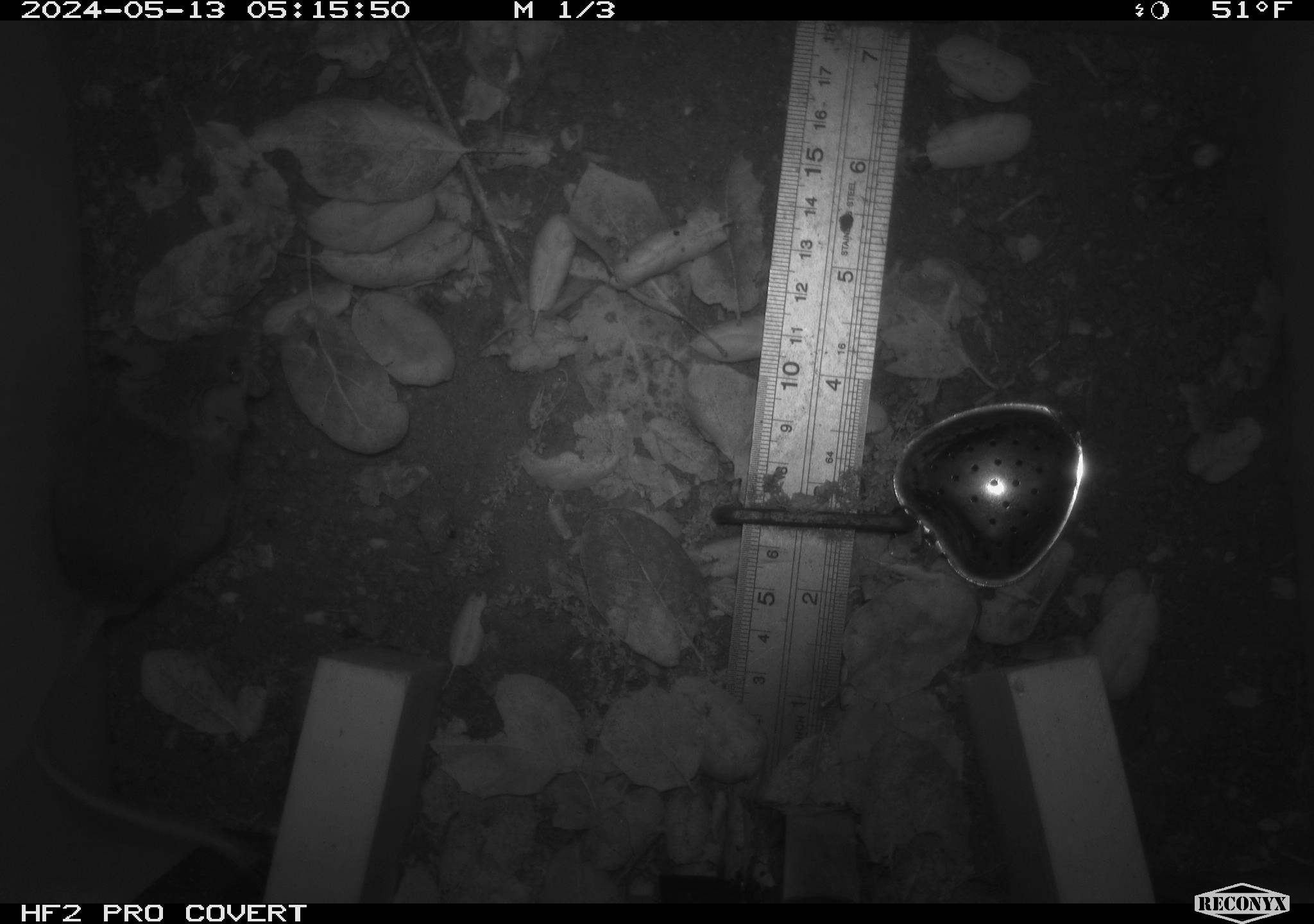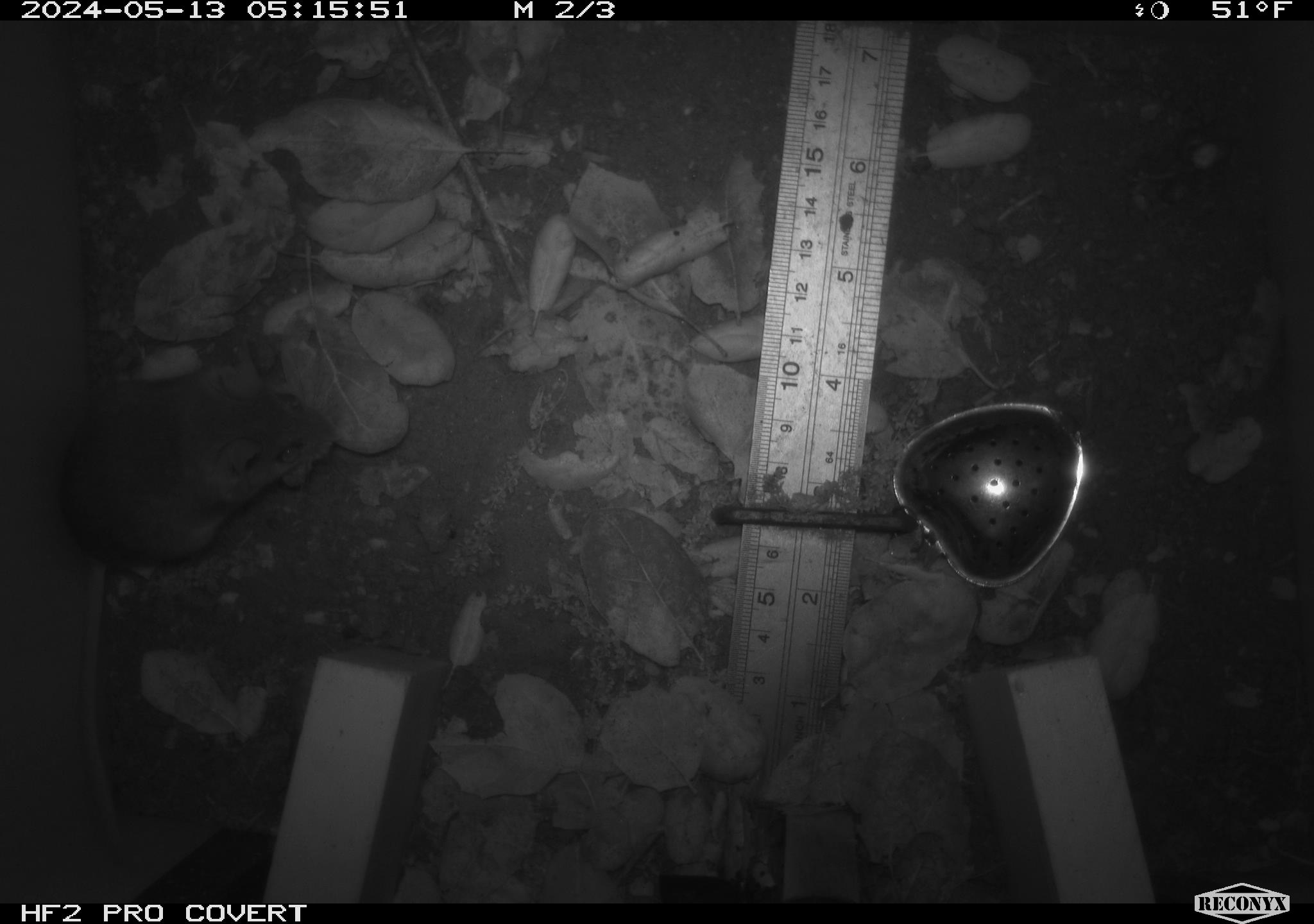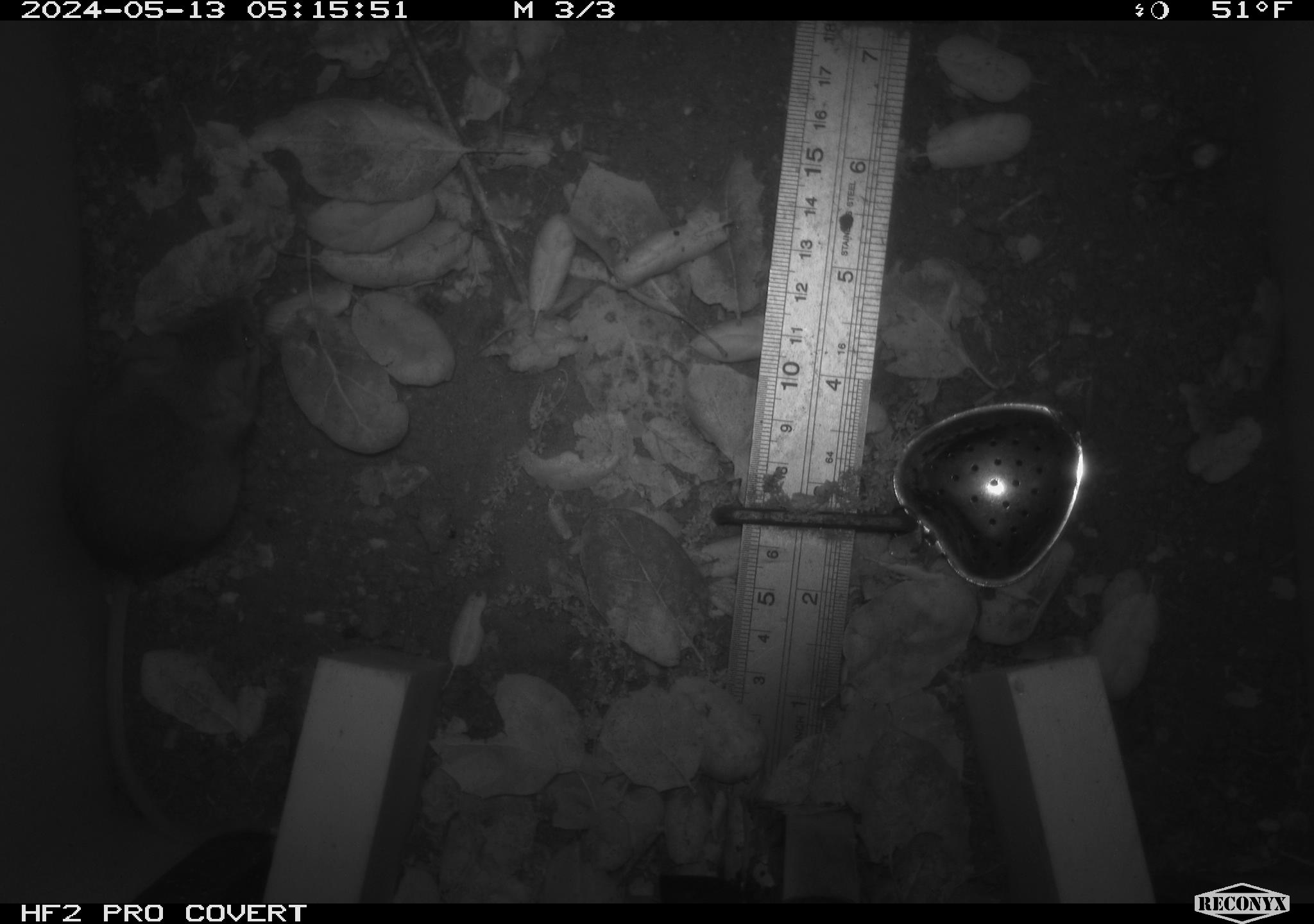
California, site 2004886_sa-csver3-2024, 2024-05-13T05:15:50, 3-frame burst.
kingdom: Animalia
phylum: Chordata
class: Mammalia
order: Rodentia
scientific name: Rodentia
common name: rodent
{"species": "rodent (Rodentia)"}